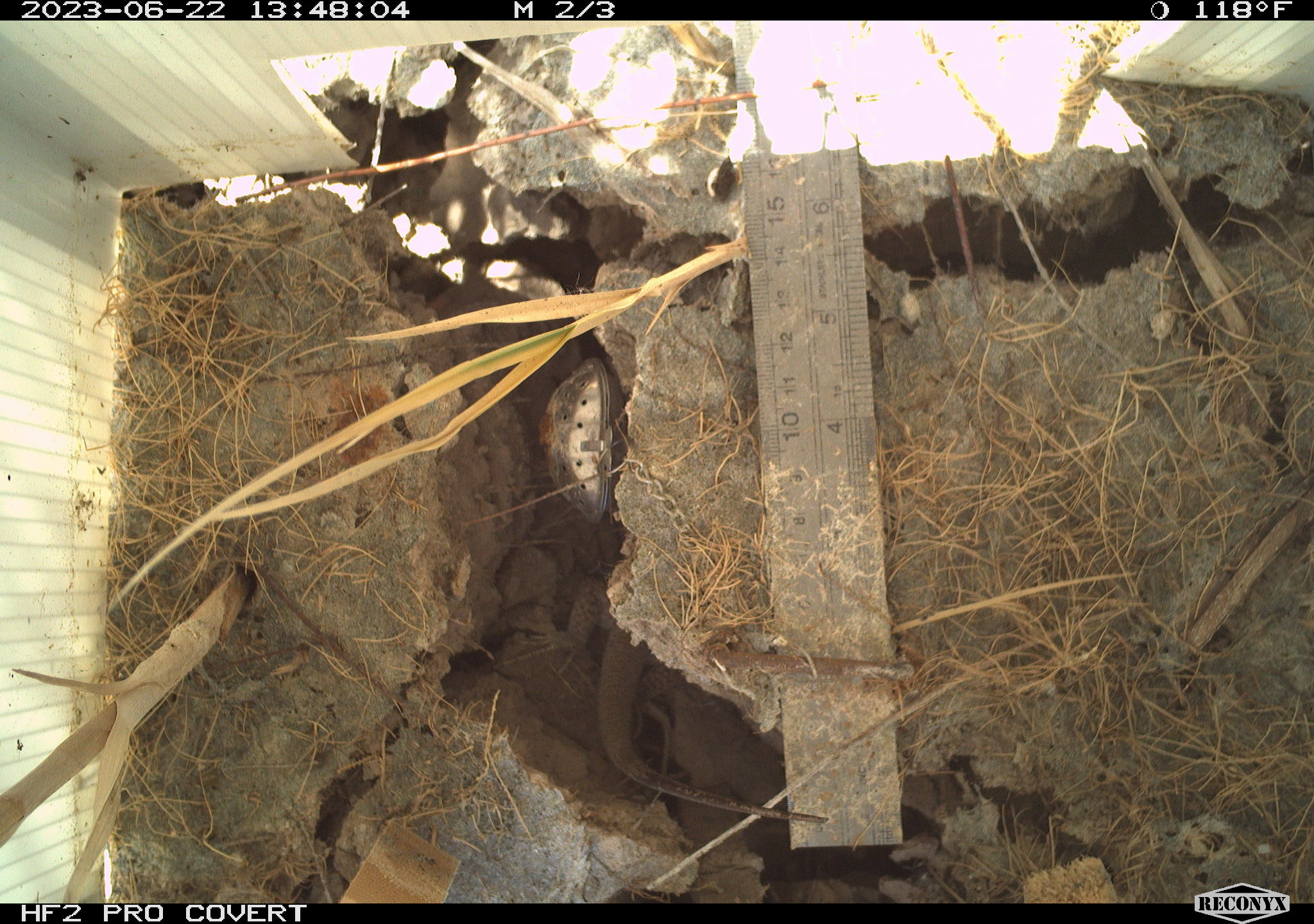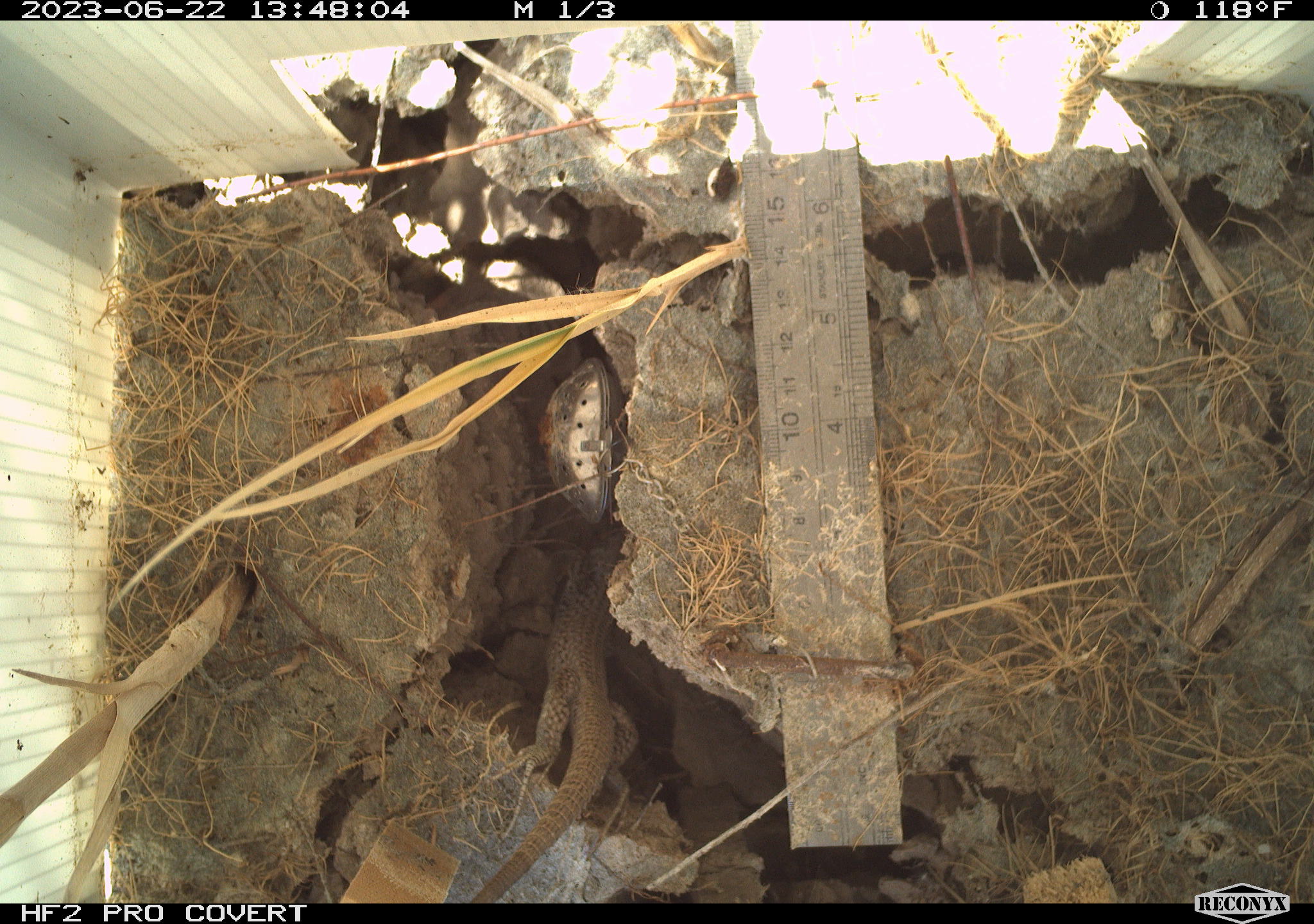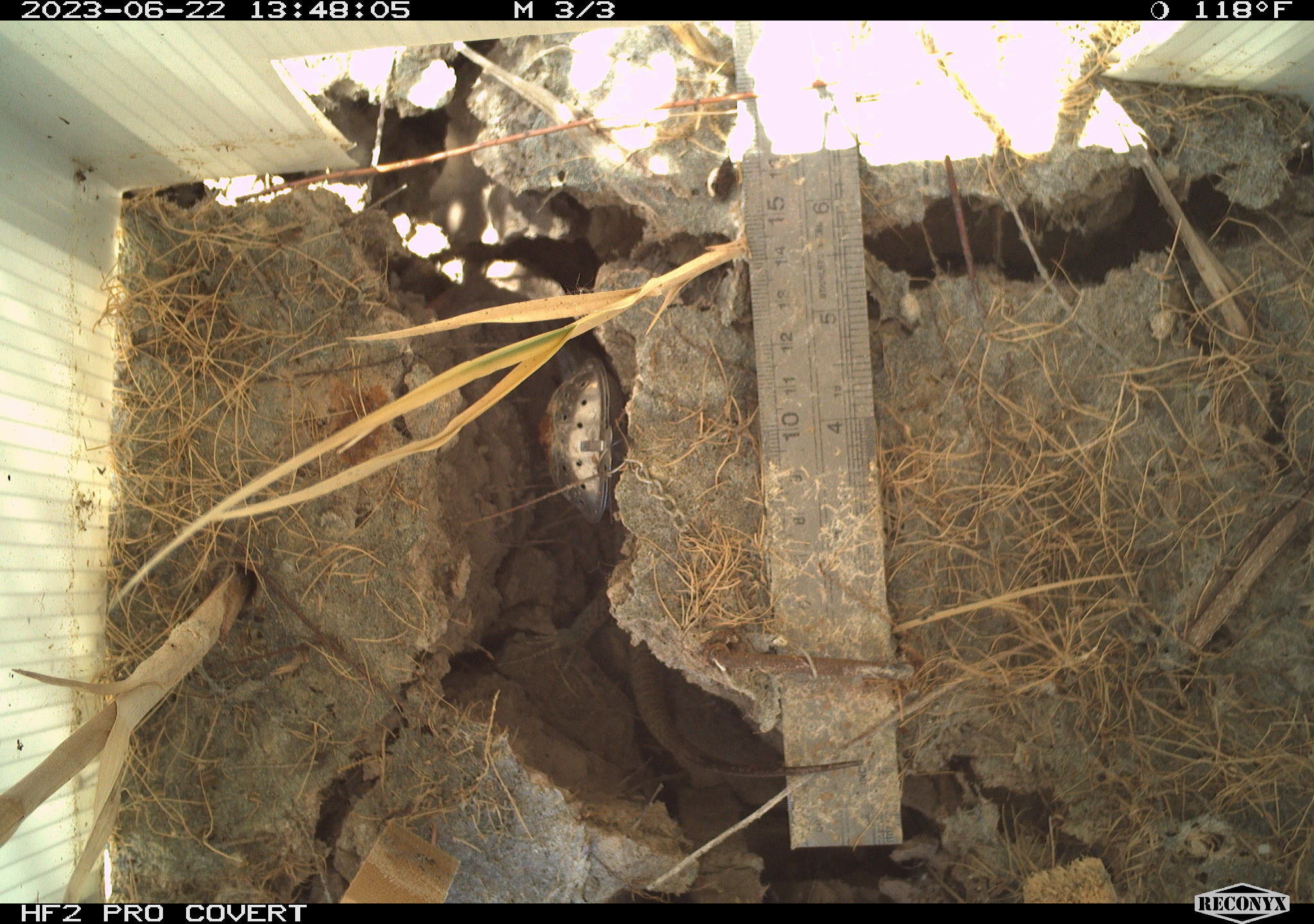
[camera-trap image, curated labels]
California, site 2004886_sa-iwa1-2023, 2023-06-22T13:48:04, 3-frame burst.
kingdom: Animalia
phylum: Chordata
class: Reptilia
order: Squamata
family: Teiidae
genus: Aspidoscelis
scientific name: Aspidoscelis tigris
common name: western whiptail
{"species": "western whiptail (Aspidoscelis tigris)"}